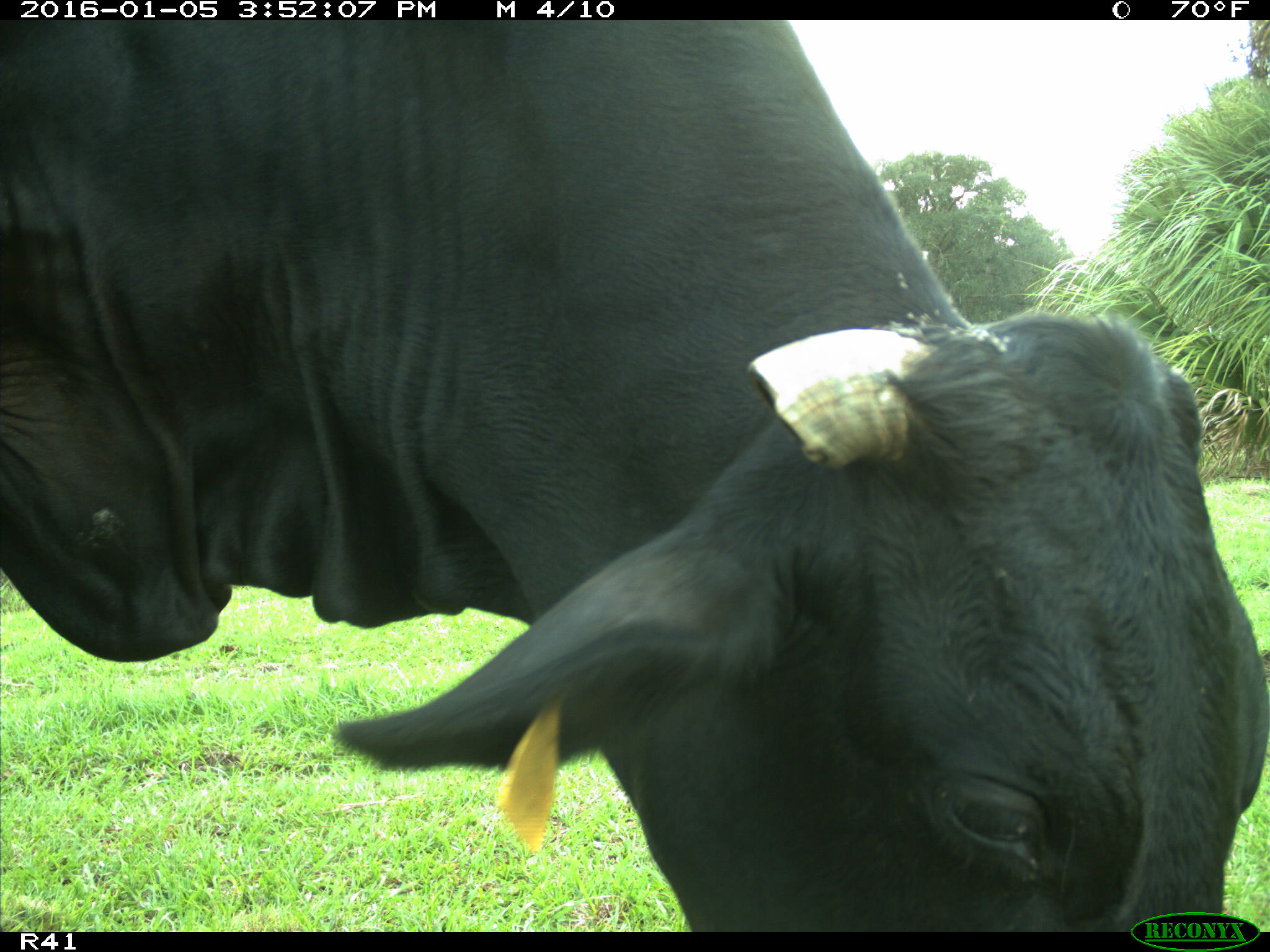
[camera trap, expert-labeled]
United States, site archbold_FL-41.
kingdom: Animalia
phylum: Chordata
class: Mammalia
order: Artiodactyla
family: Bovidae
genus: Bos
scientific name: Bos taurus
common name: domestic cow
Bos taurus (domestic cow).